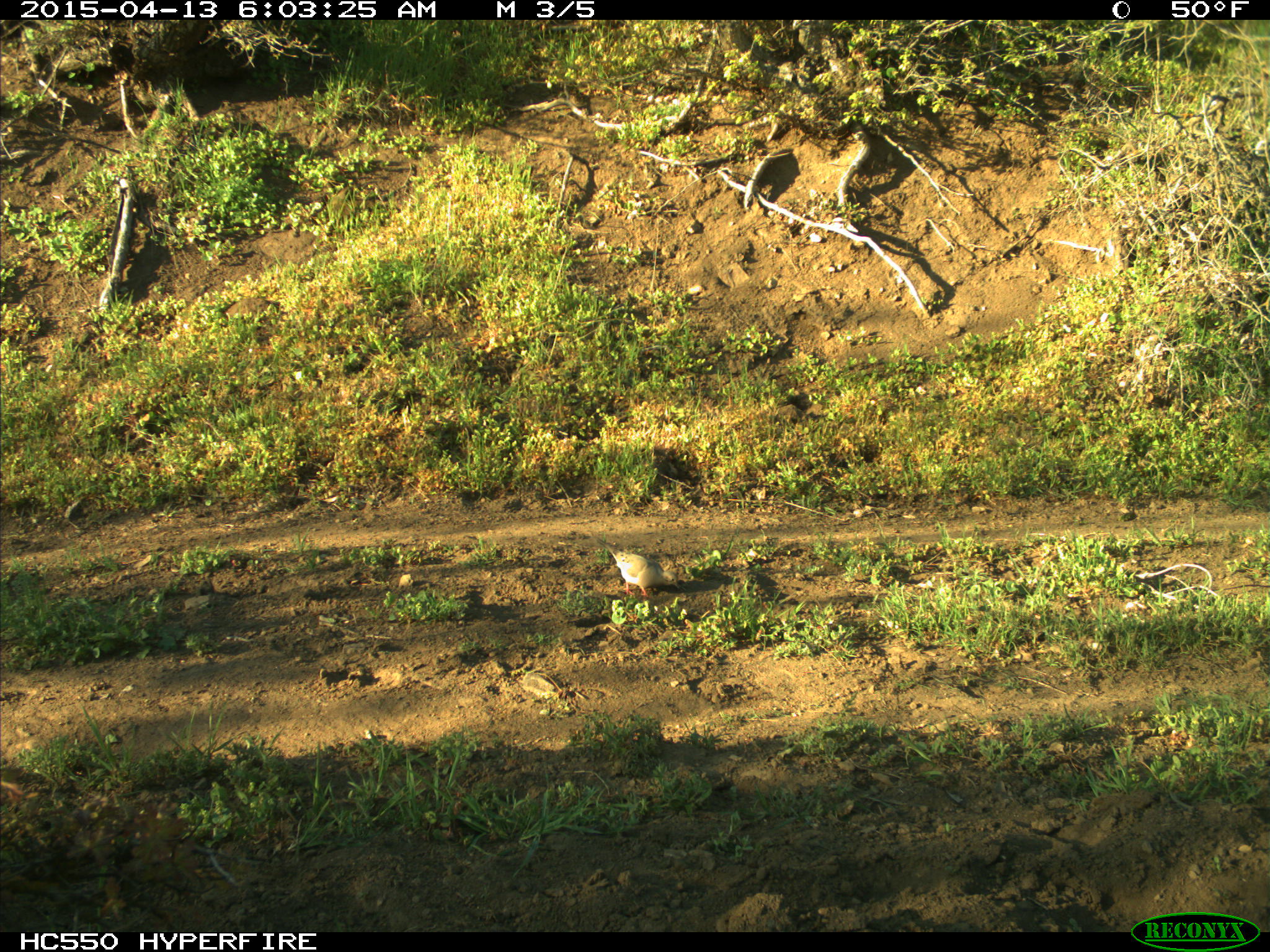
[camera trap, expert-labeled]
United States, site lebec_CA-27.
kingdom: Animalia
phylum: Chordata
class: Aves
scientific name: Aves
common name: birds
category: unidentified bird